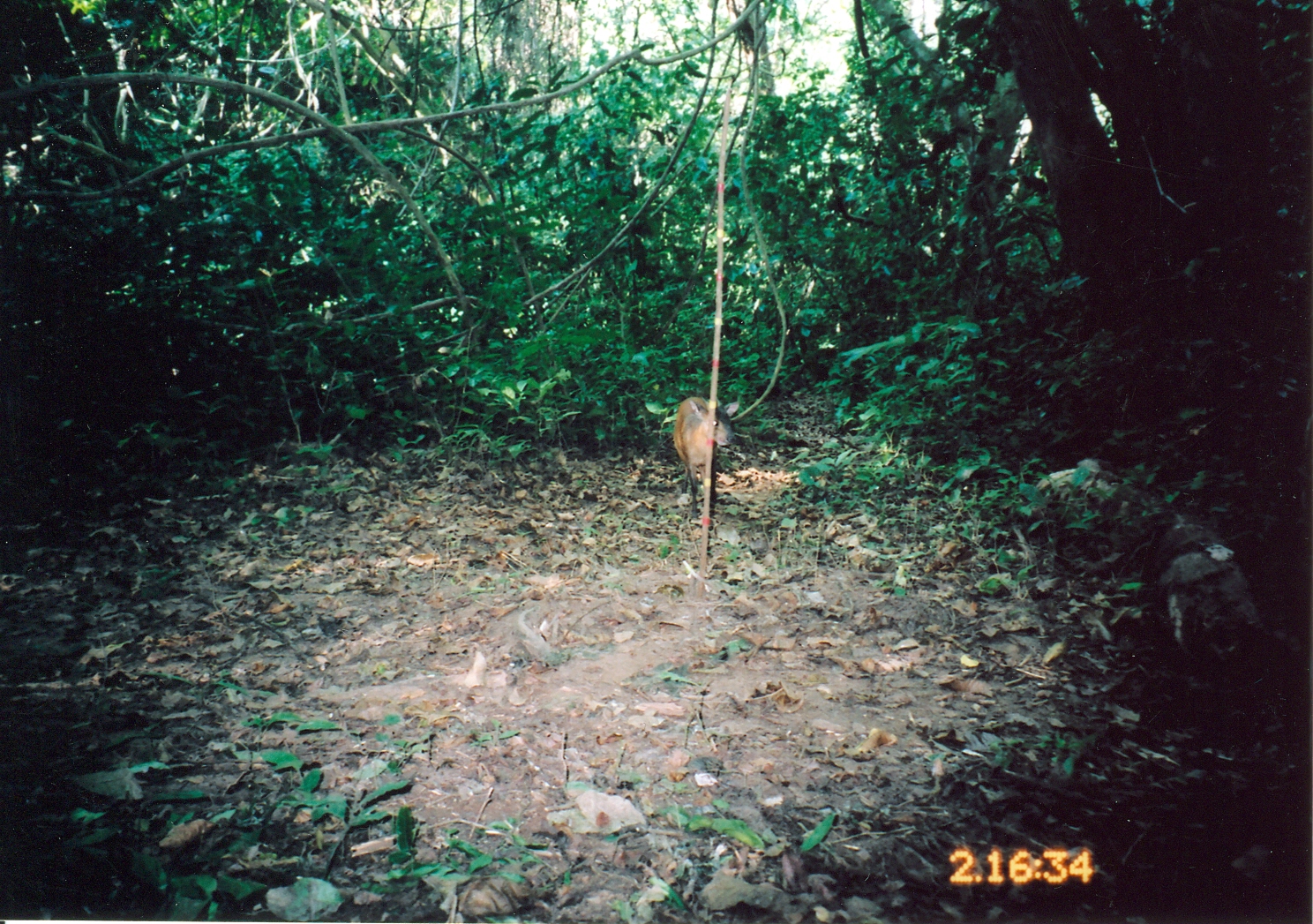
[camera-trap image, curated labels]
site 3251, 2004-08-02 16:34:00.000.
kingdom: Animalia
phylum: Chordata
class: Mammalia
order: Artiodactyla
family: Bovidae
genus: Cephalophus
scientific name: Cephalophus harveyi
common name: harvey's duiker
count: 1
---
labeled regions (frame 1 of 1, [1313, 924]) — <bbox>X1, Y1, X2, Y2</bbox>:
cephalophus harveyi: <bbox>673, 396, 739, 520</bbox>